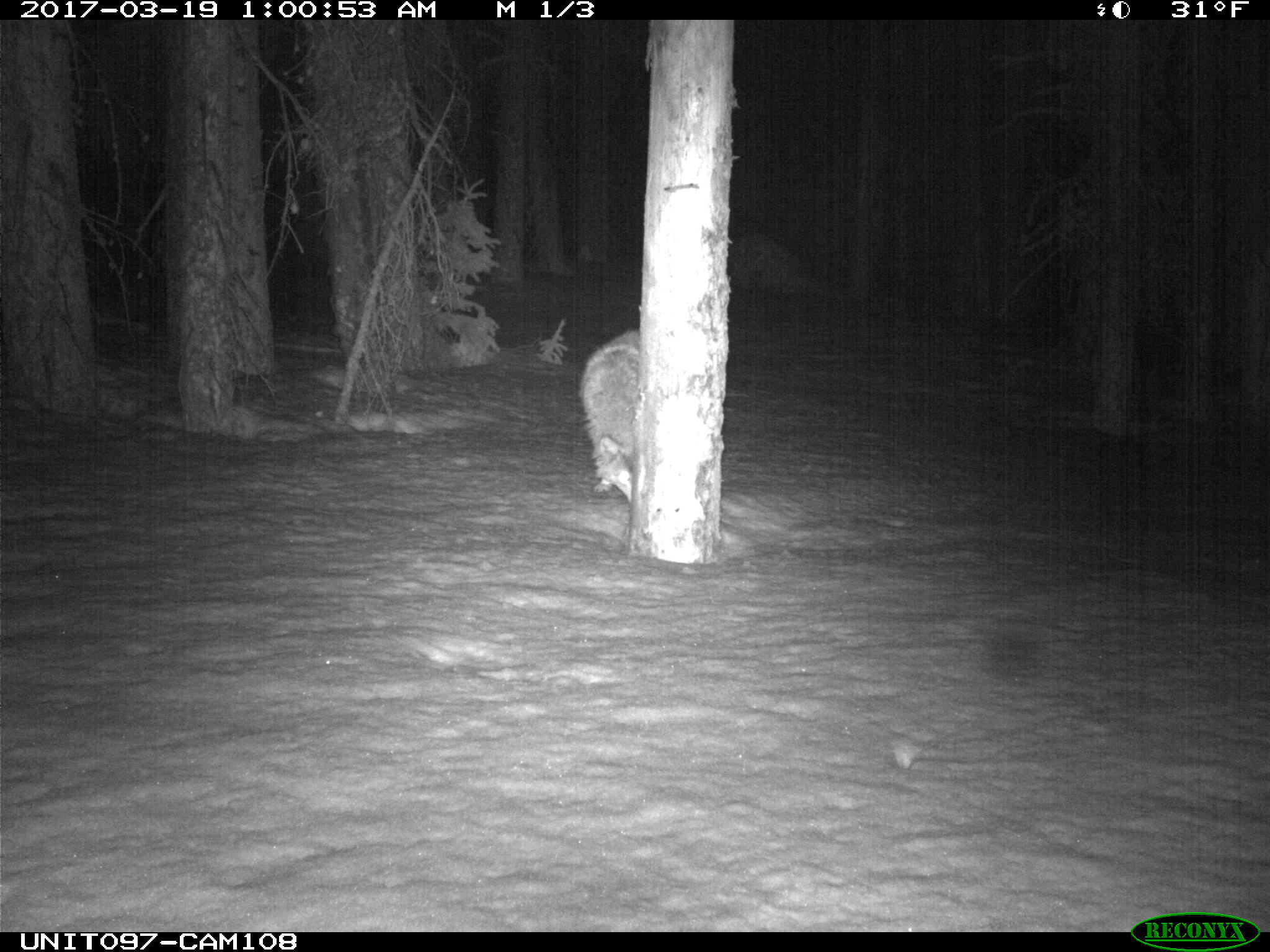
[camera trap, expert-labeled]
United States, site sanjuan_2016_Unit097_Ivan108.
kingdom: Animalia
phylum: Chordata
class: Mammalia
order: Carnivora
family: Canidae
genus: Canis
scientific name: Canis latrans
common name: coyote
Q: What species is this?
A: Canis latrans (coyote).